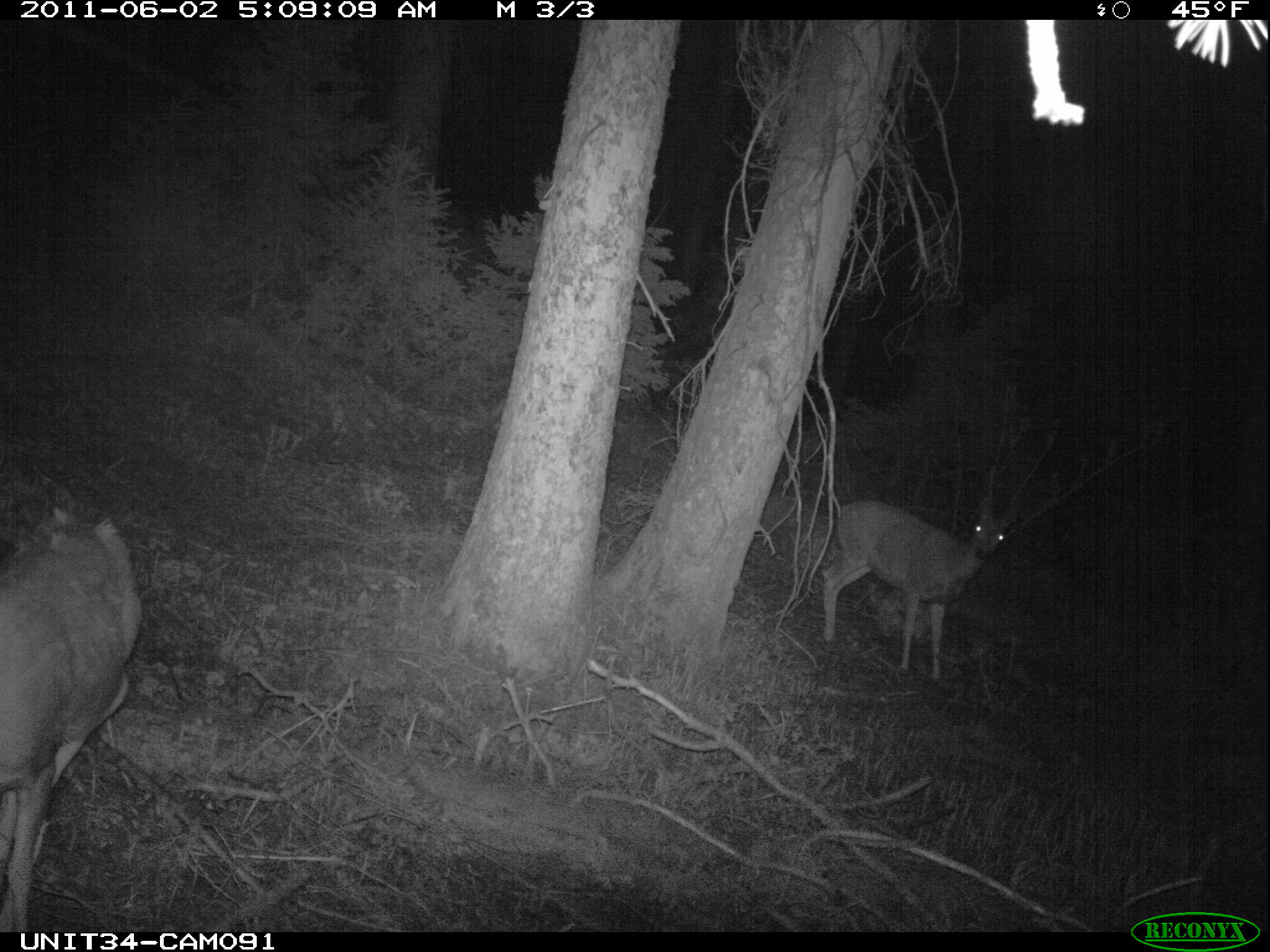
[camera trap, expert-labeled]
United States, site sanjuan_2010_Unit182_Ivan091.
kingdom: Animalia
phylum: Chordata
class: Mammalia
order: Artiodactyla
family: Cervidae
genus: Odocoileus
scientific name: Odocoileus hemionus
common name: mule deer